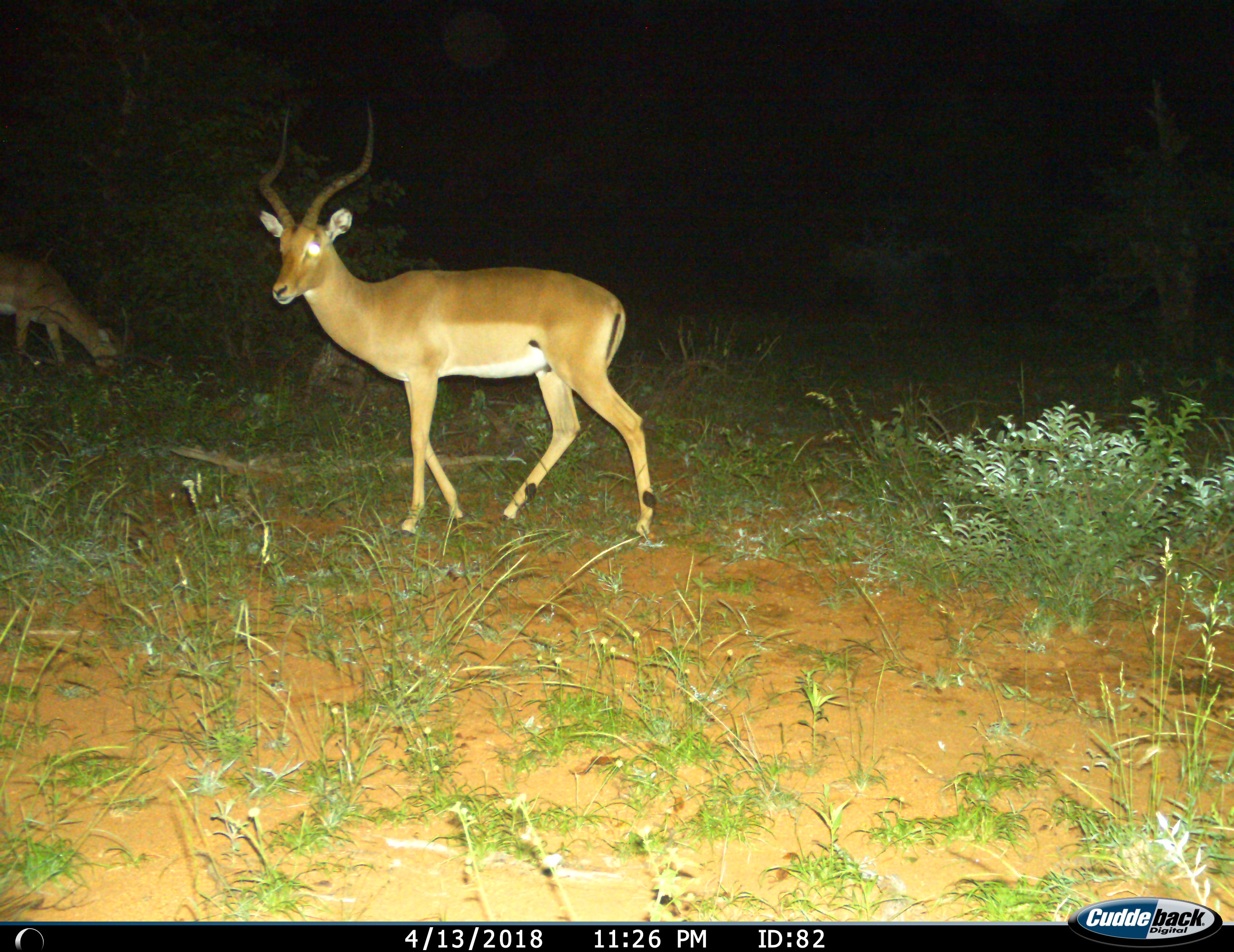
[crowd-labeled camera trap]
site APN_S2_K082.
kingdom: Animalia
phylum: Chordata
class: Mammalia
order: Artiodactyla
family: Bovidae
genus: Aepyceros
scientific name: Aepyceros melampus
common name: impala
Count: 2.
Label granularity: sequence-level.